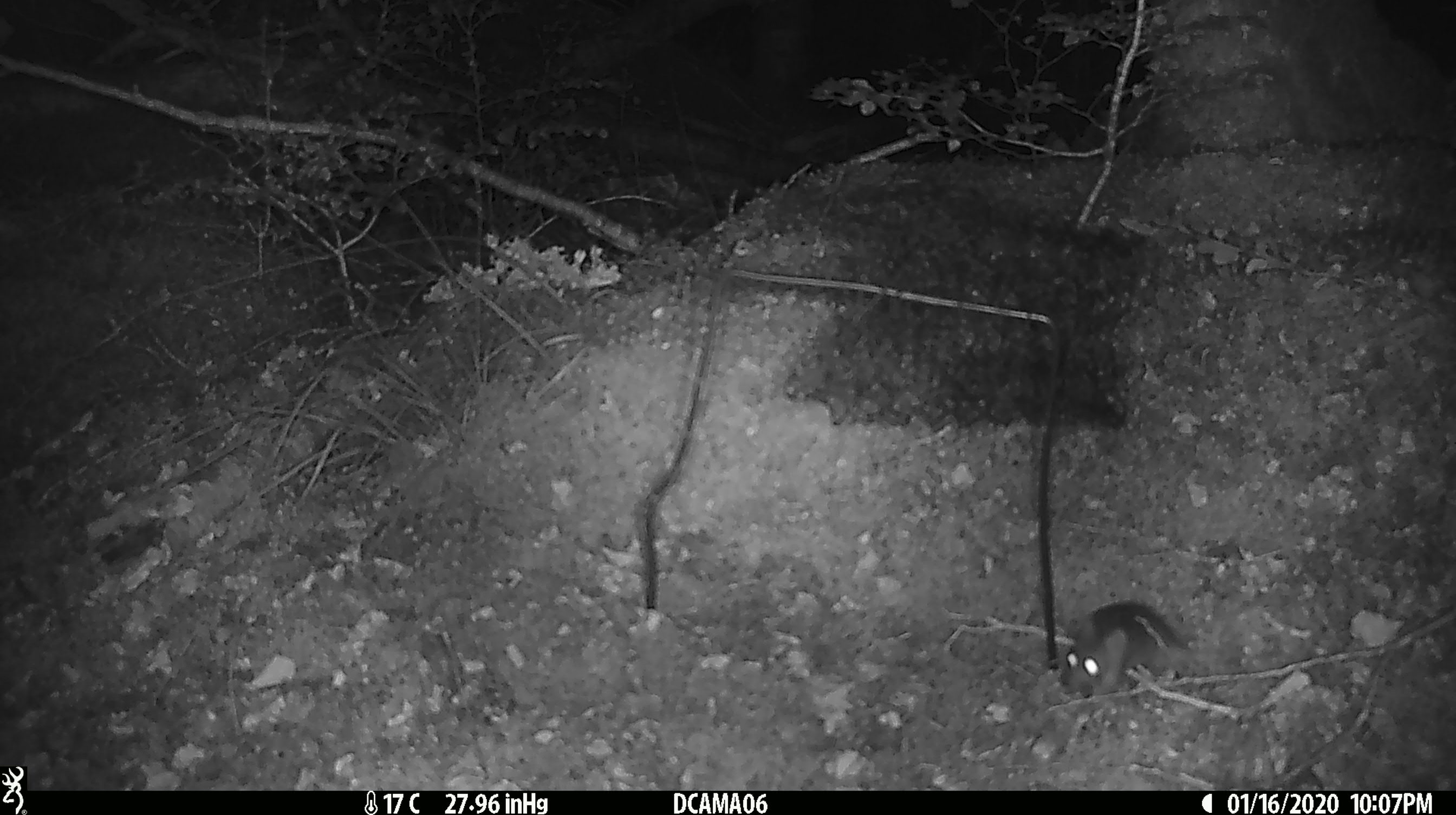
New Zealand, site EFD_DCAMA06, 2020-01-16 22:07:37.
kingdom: Animalia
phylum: Chordata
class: Mammalia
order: Rodentia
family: Muridae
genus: Mus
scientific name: Mus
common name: mouse